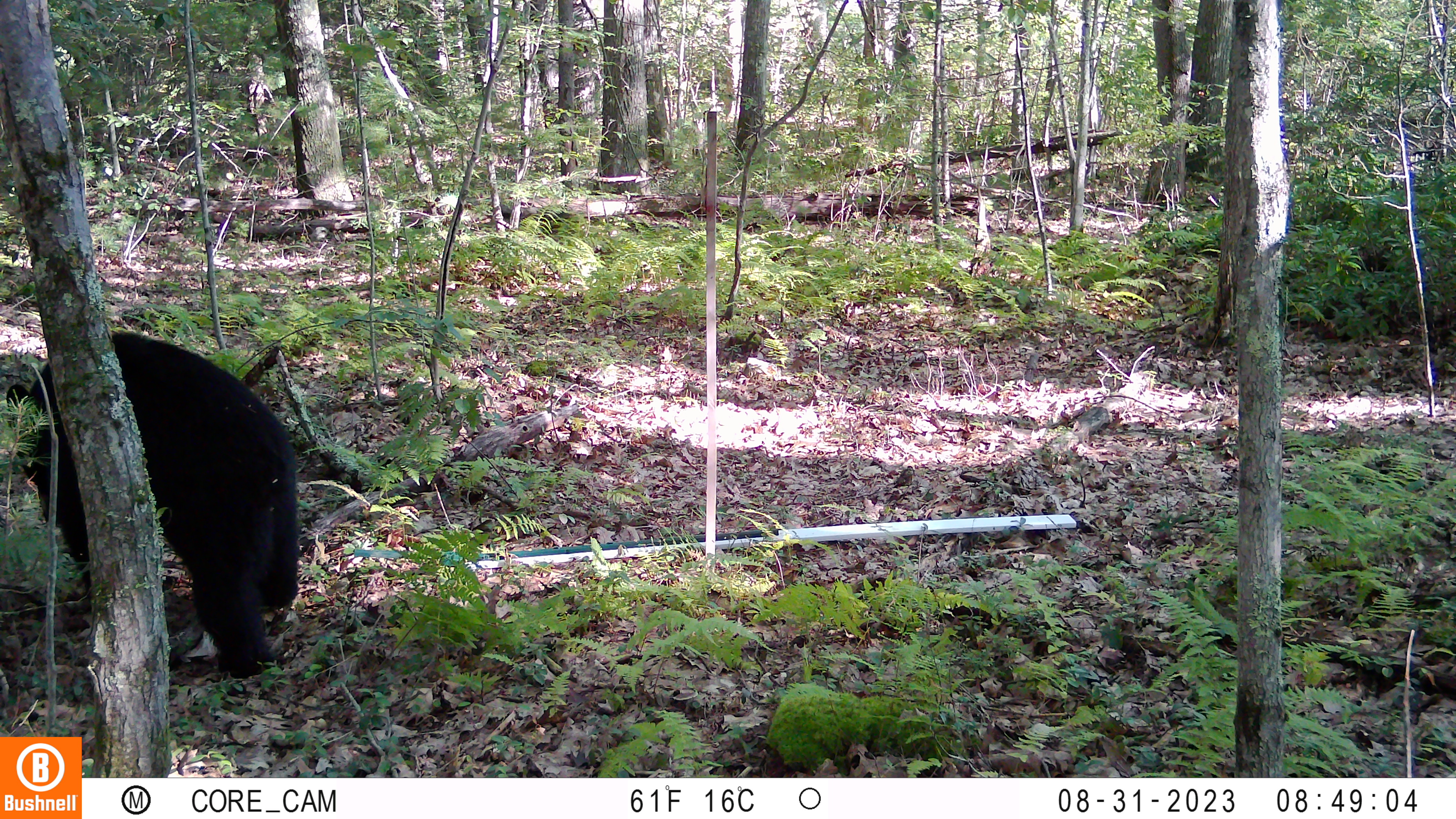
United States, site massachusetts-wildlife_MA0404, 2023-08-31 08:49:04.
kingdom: Animalia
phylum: Chordata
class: Mammalia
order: Carnivora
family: Ursidae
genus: Ursus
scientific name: Ursus americanus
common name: black bear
Black bear (Ursus americanus).